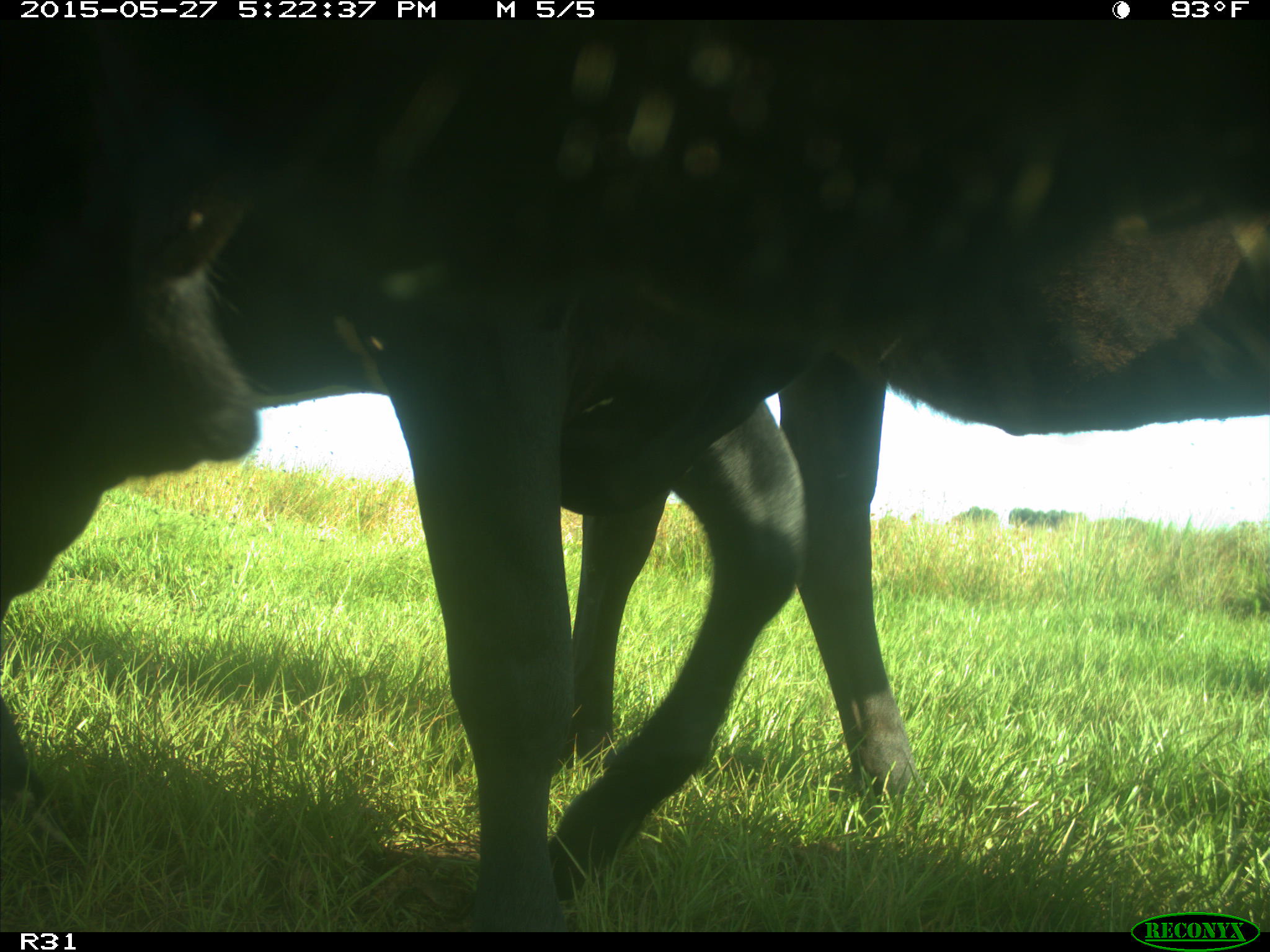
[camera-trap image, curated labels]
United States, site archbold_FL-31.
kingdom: Animalia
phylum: Chordata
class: Mammalia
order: Artiodactyla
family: Bovidae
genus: Bos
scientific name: Bos taurus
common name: domestic cow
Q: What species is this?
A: Bos taurus (domestic cow).